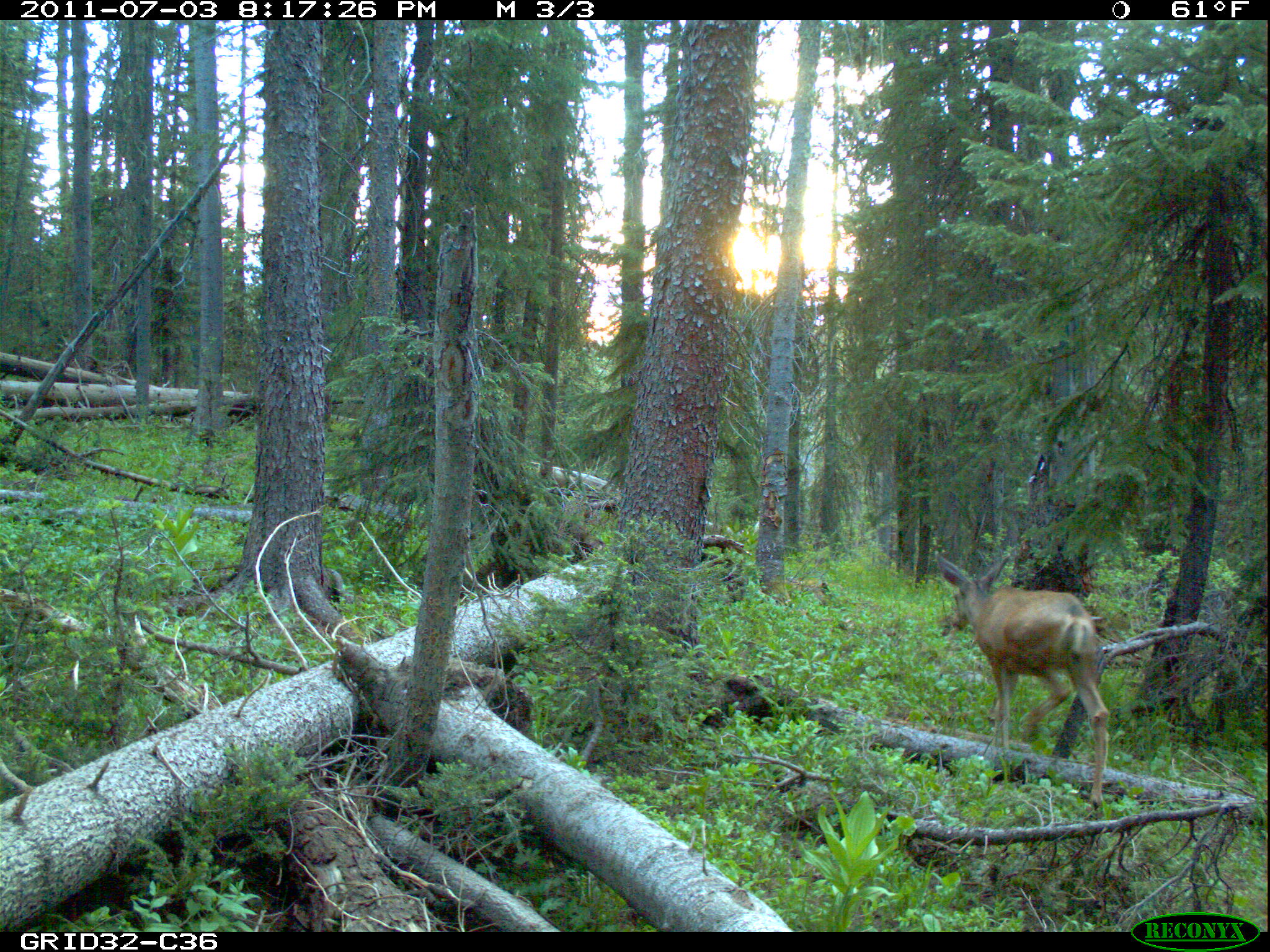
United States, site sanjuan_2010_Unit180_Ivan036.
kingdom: Animalia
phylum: Chordata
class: Mammalia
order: Artiodactyla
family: Cervidae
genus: Odocoileus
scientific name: Odocoileus hemionus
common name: mule deer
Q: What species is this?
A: Odocoileus hemionus (mule deer).